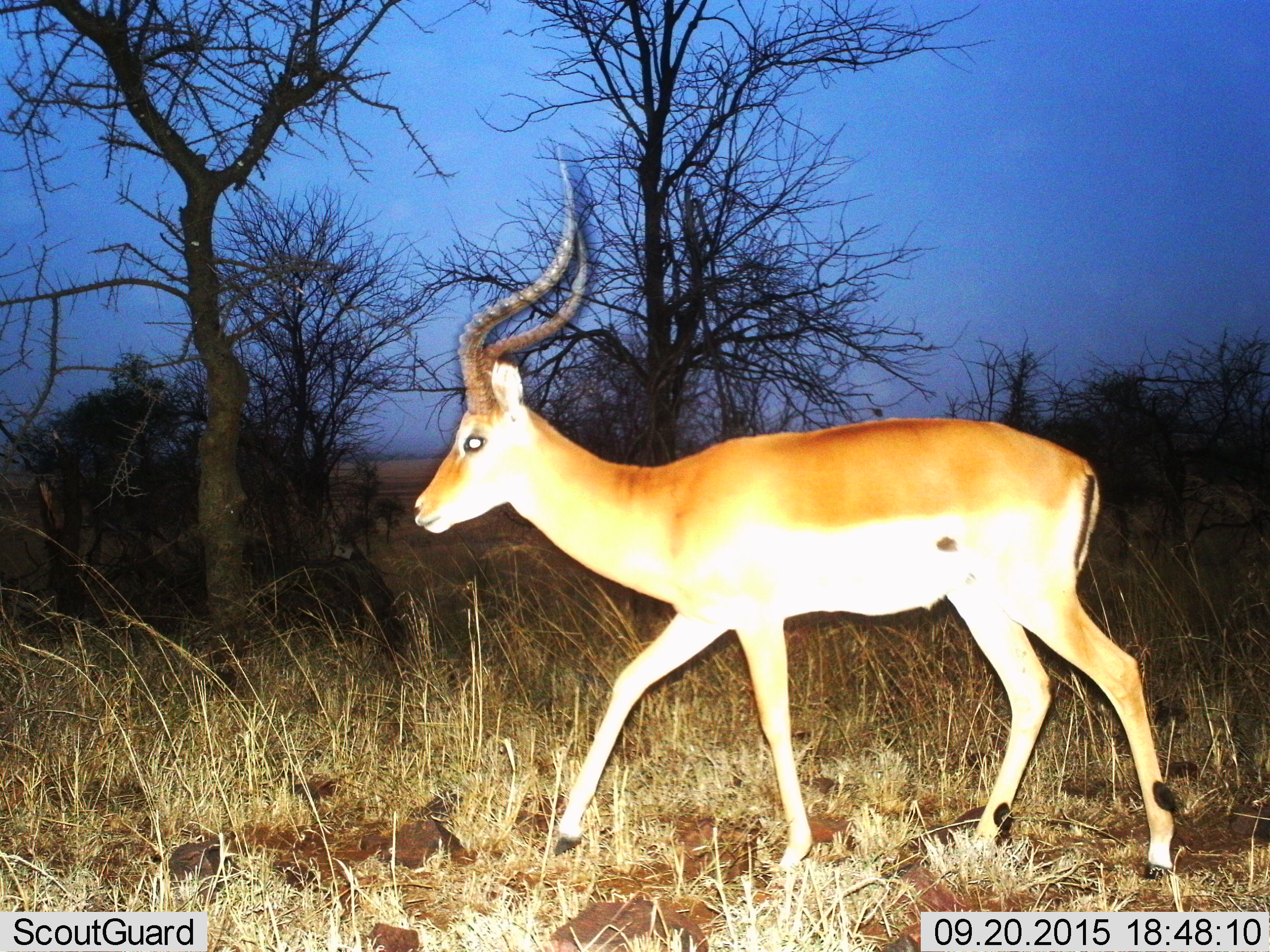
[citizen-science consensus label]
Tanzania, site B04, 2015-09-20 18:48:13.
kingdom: Animalia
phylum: Chordata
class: Mammalia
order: Artiodactyla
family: Bovidae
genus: Nanger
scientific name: Nanger granti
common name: grant's gazelle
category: gazellegrants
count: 1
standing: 0%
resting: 0%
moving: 100%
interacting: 0%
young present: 0%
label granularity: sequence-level